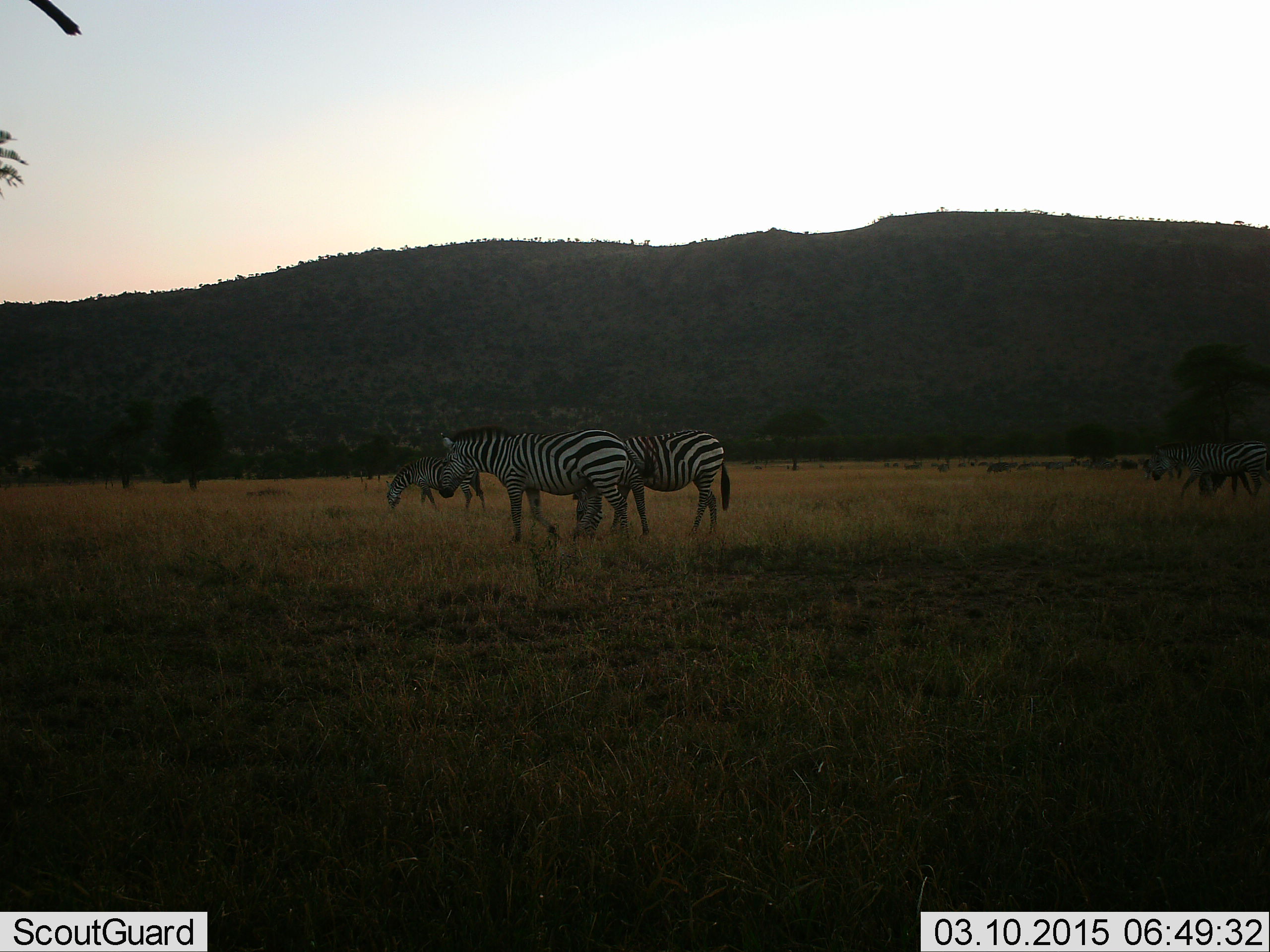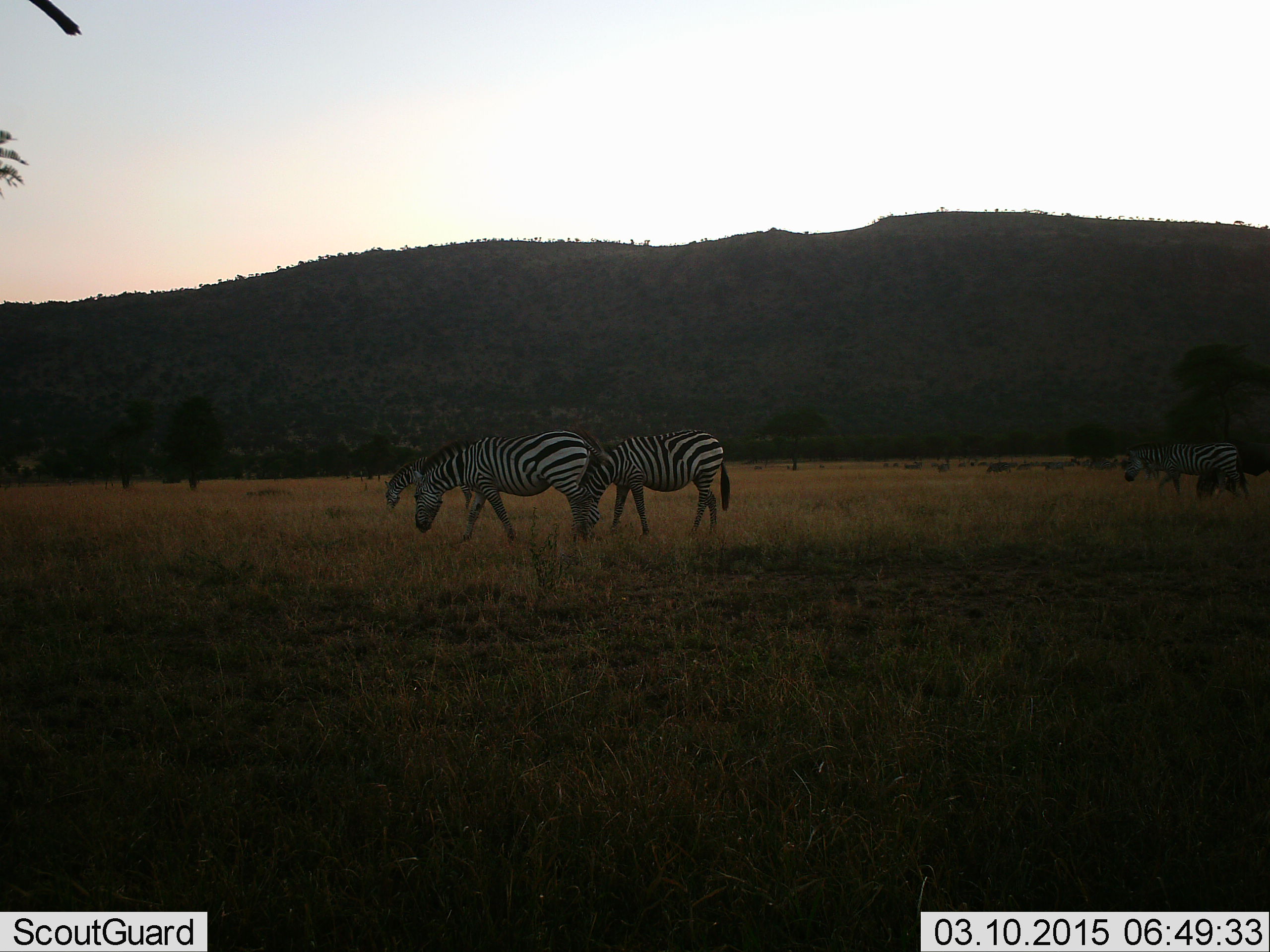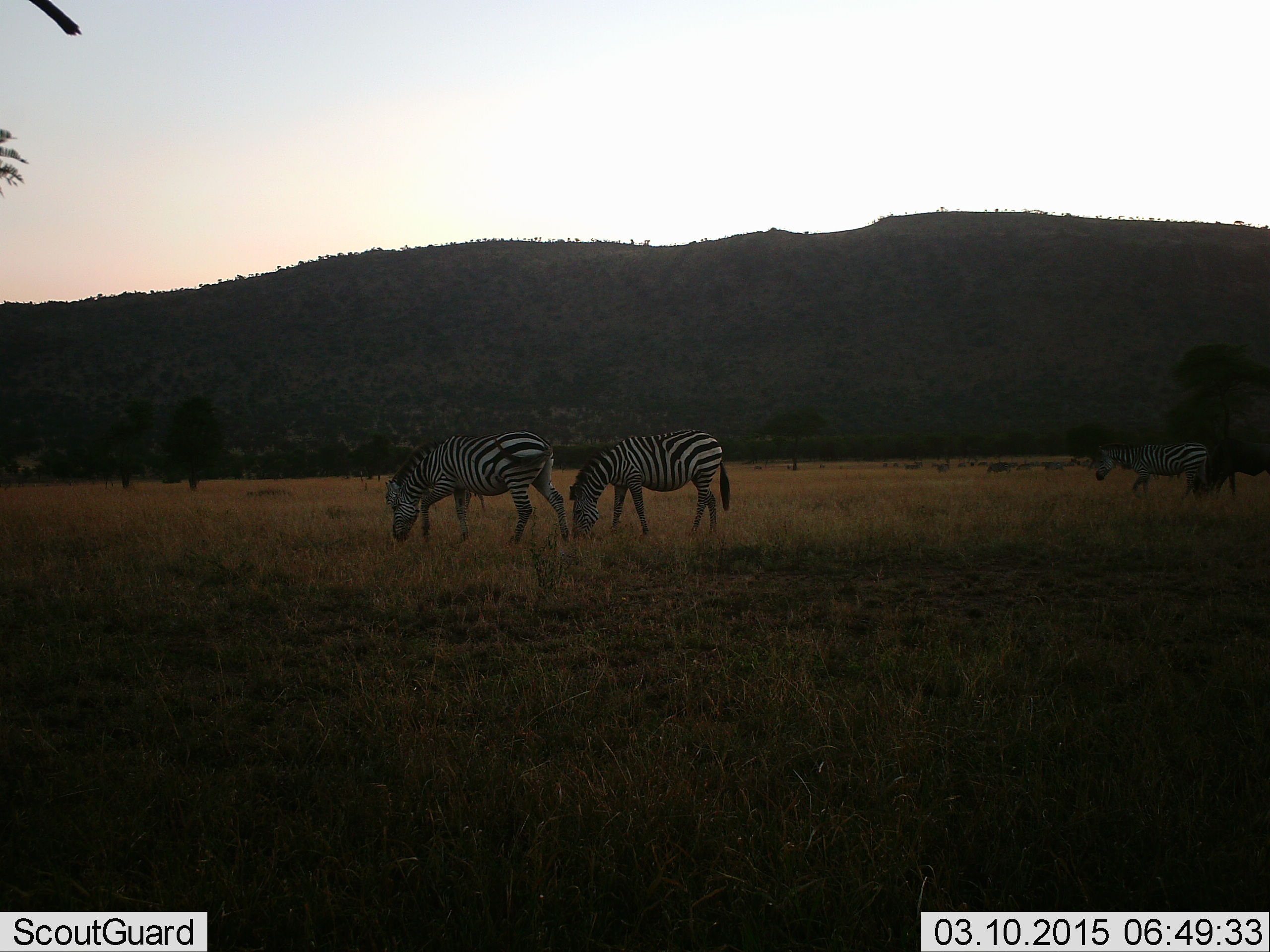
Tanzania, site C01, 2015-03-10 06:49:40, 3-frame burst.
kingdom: Animalia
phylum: Chordata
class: Mammalia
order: Perissodactyla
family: Equidae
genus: Equus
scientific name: Equus quagga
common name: plains zebra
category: zebra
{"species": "zebra (plains zebra) (Equus quagga)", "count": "4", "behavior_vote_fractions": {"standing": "45%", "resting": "0%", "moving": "55%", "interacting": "0%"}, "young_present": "0%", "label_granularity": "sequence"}